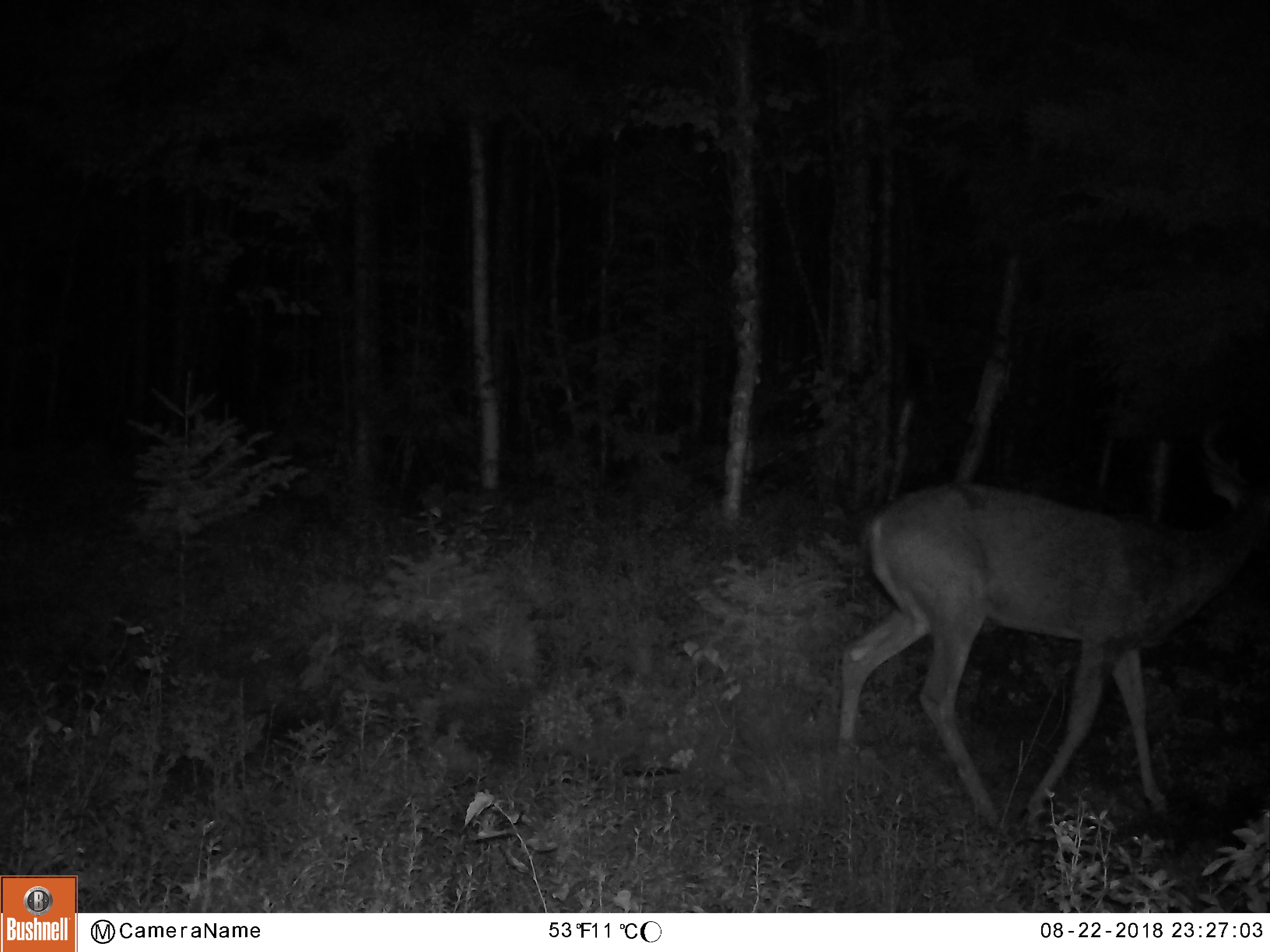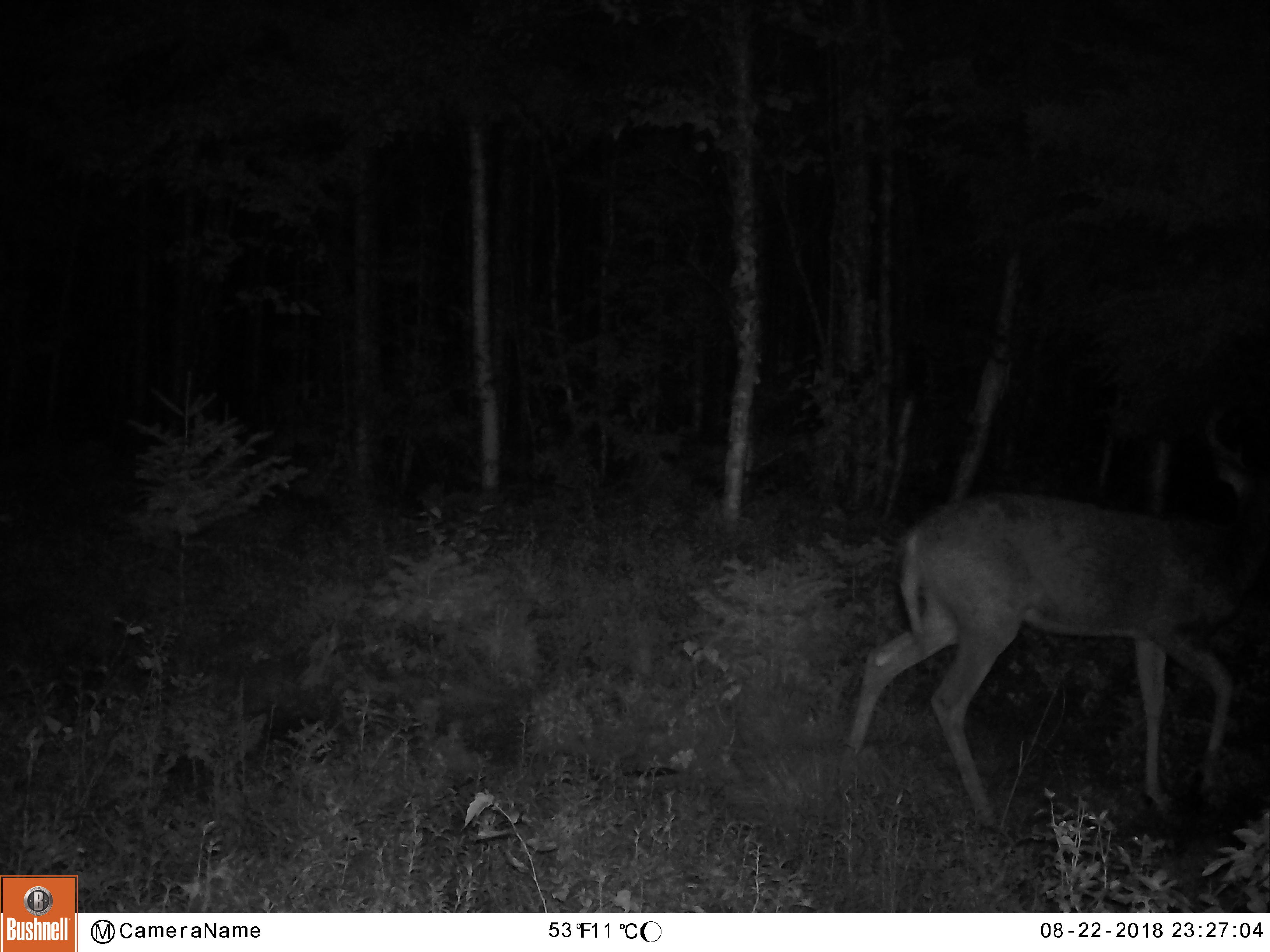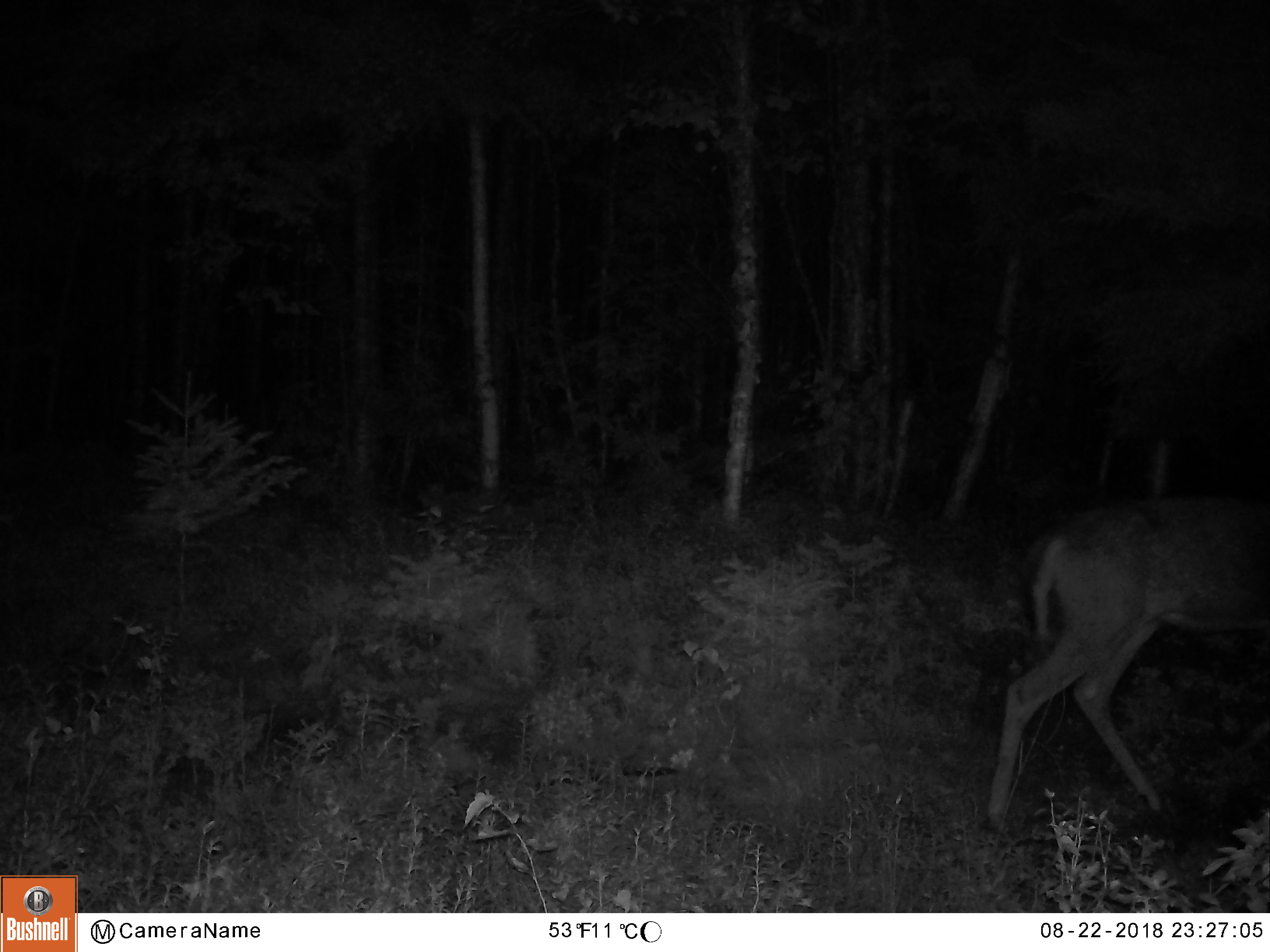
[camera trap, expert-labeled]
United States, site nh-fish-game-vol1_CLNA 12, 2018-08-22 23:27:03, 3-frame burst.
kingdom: Animalia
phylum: Chordata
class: Mammalia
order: Artiodactyla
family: Cervidae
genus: Odocoileus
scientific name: Odocoileus virginianus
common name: white-tailed deer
White-tailed deer (Odocoileus virginianus).